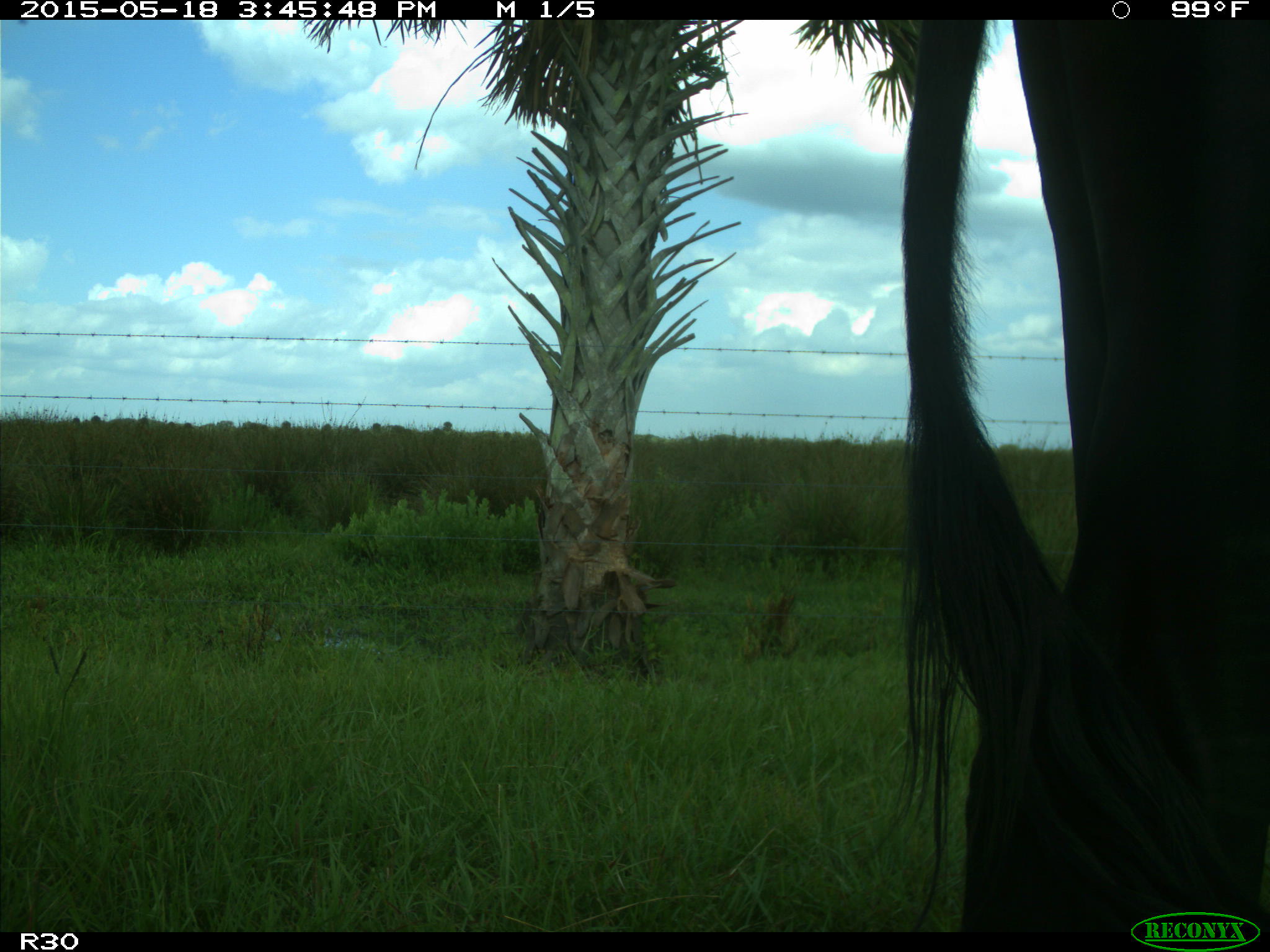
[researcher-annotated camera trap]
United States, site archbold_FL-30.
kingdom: Animalia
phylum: Chordata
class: Mammalia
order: Artiodactyla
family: Bovidae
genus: Bos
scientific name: Bos taurus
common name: domestic cow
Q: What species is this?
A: Bos taurus (domestic cow).